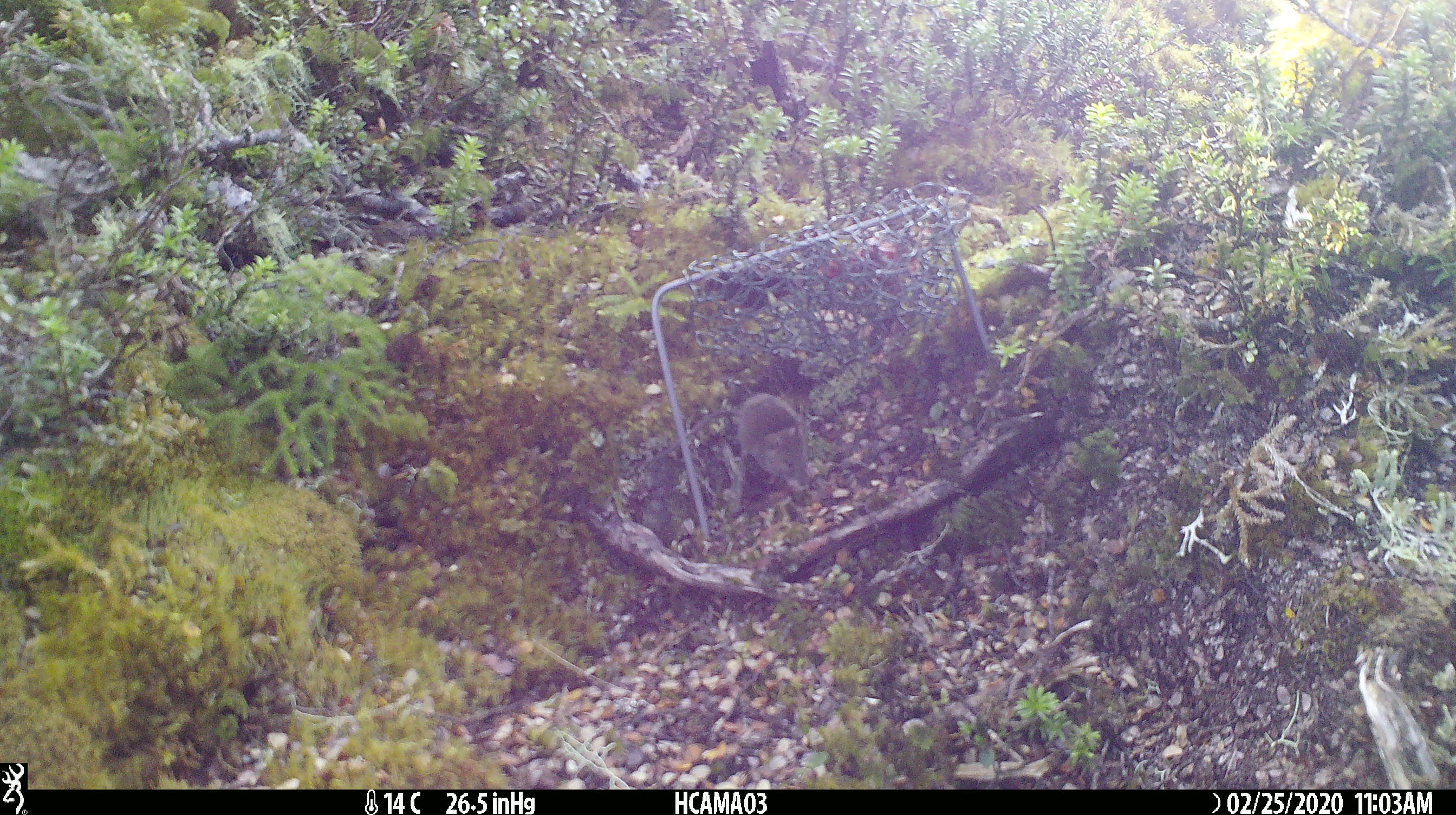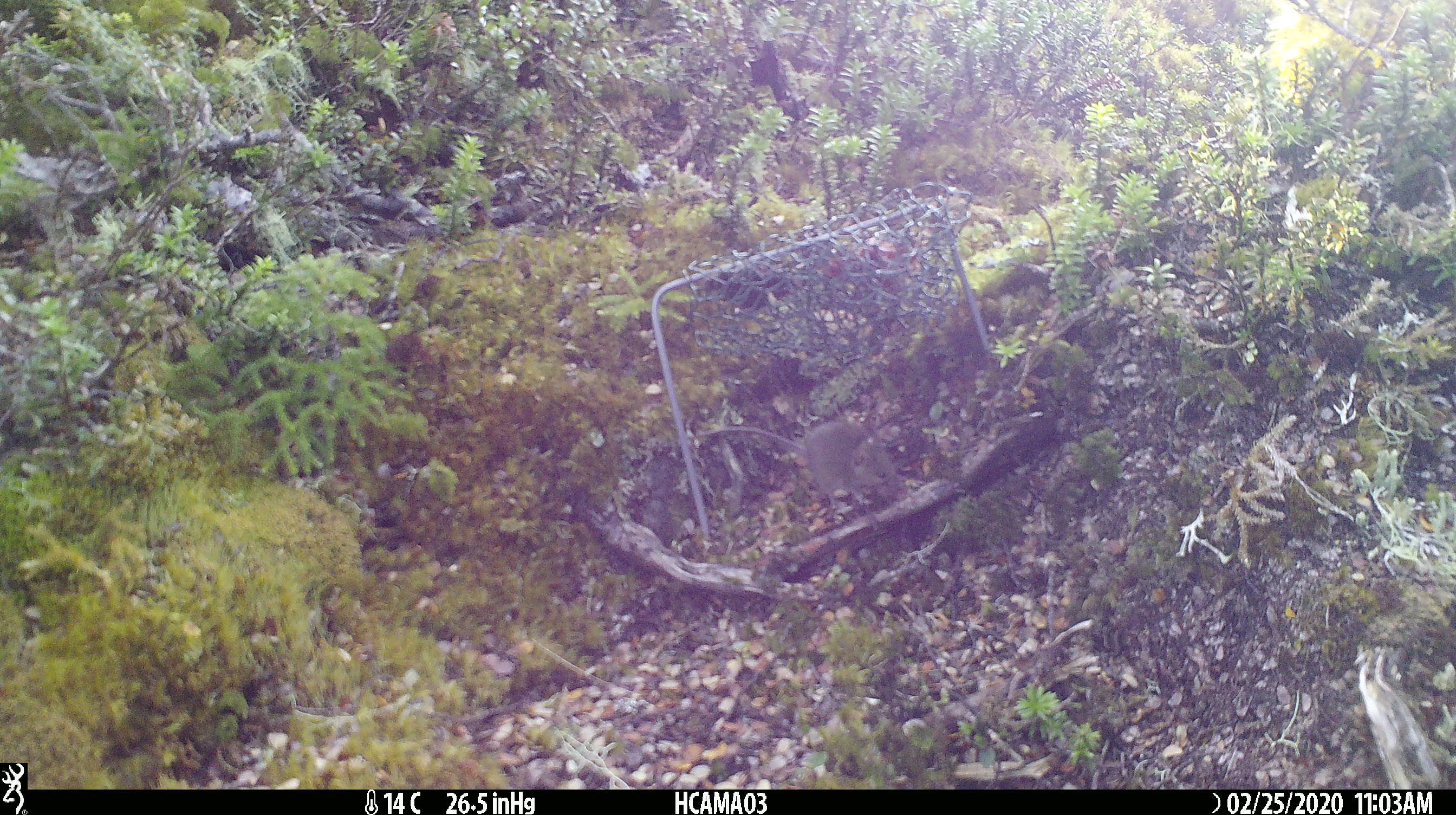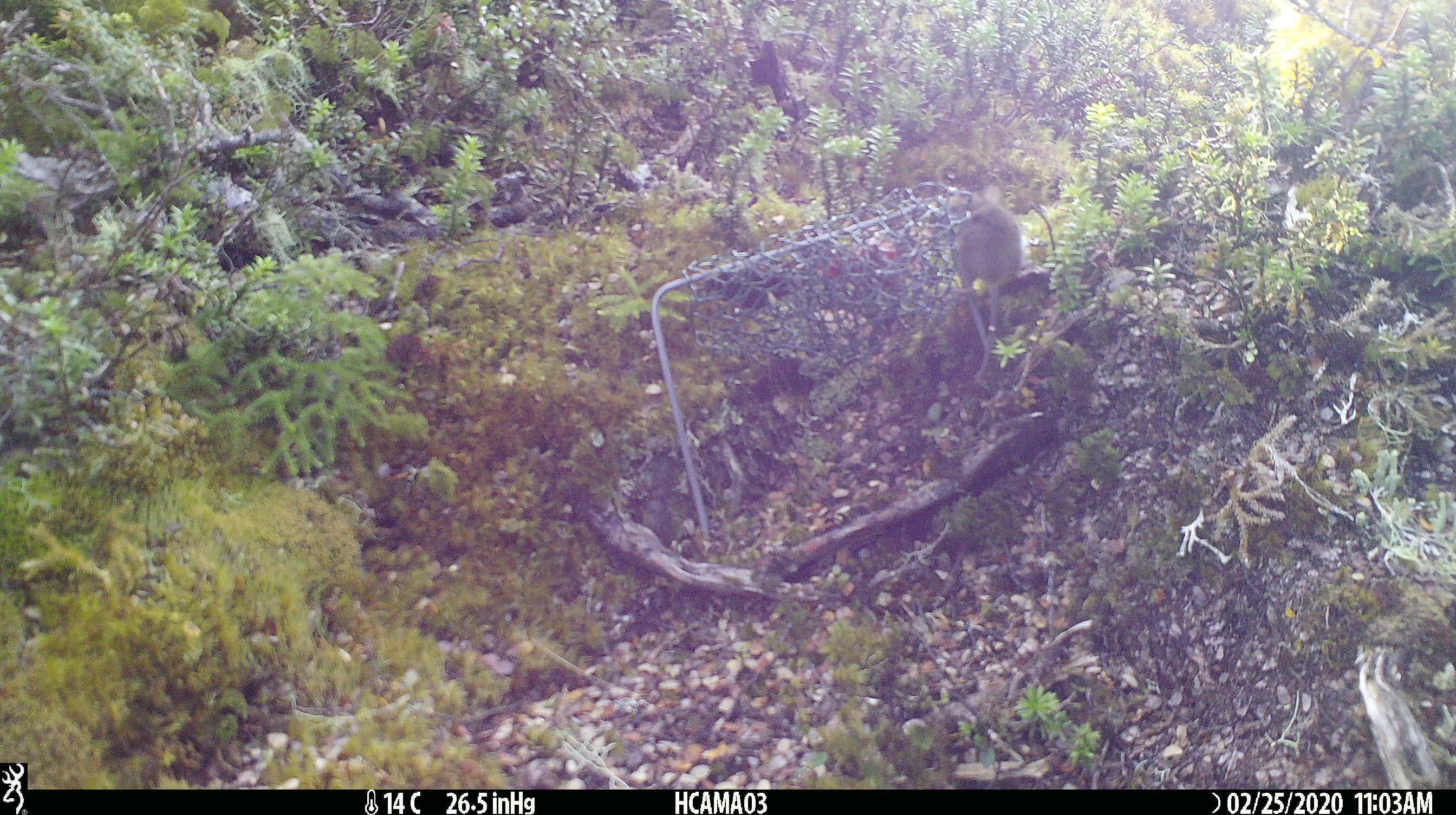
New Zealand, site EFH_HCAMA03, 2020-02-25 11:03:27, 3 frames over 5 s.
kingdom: Animalia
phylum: Chordata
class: Mammalia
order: Rodentia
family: Muridae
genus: Mus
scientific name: Mus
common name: mouse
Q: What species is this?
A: Mouse (Mus).